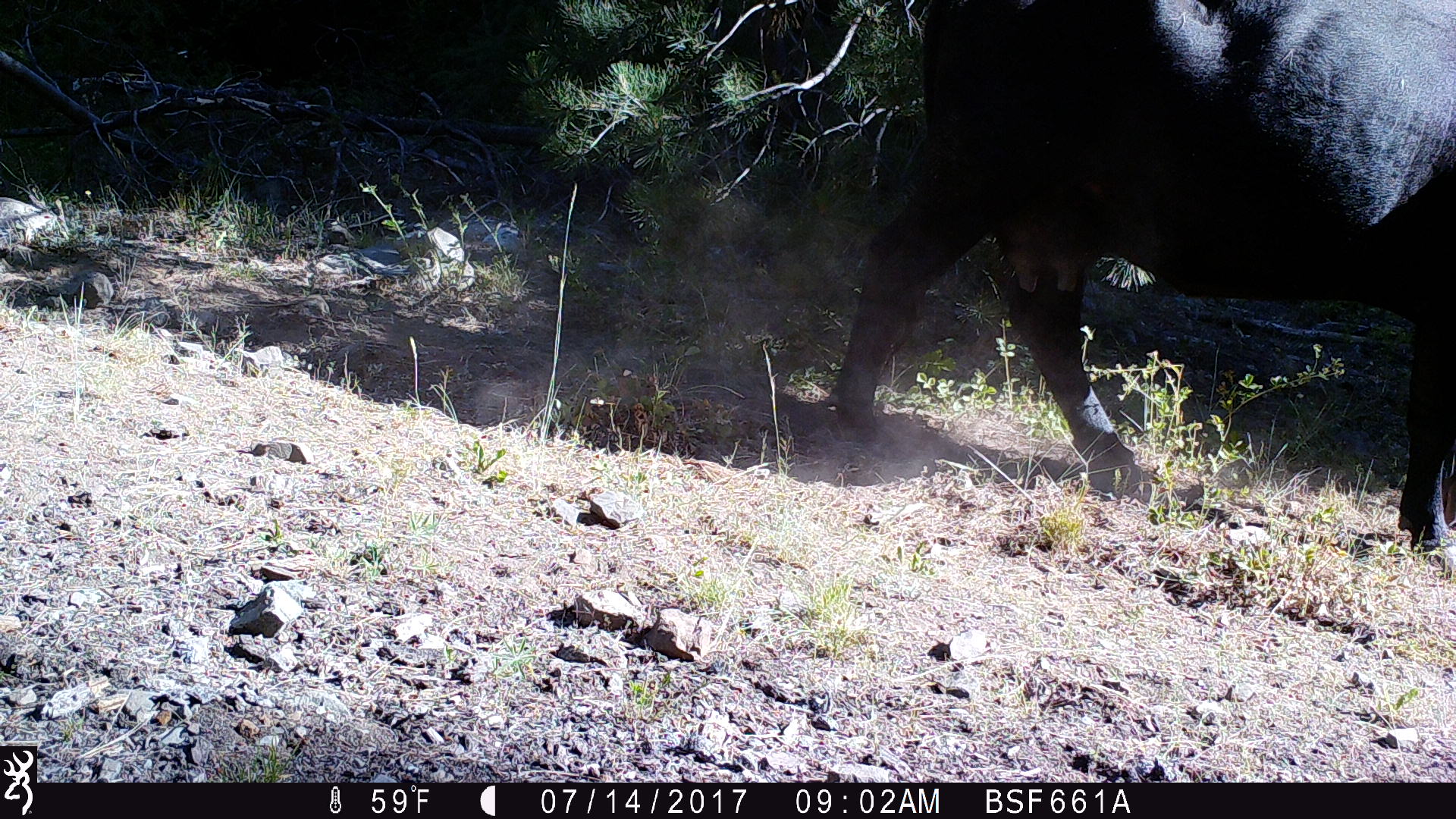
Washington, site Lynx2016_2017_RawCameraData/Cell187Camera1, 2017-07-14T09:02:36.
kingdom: Animalia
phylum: Chordata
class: Mammalia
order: Artiodactyla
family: Bovidae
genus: Bos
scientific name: Bos taurus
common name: domestic cattle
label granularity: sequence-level